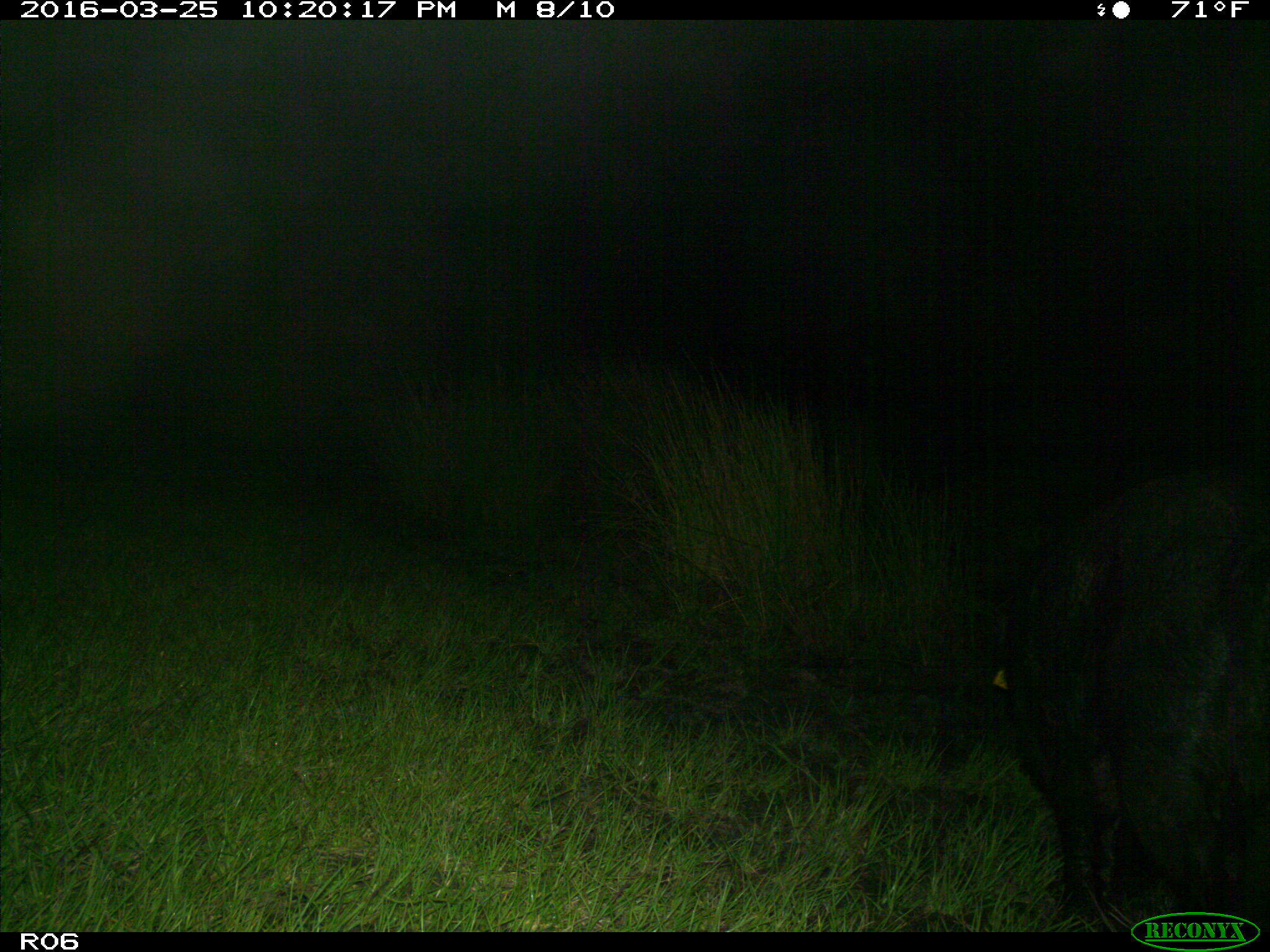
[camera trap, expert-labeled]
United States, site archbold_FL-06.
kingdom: Animalia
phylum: Chordata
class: Mammalia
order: Artiodactyla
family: Suidae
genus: Sus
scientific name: Sus scrofa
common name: wild boar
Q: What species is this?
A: Sus scrofa (wild boar).